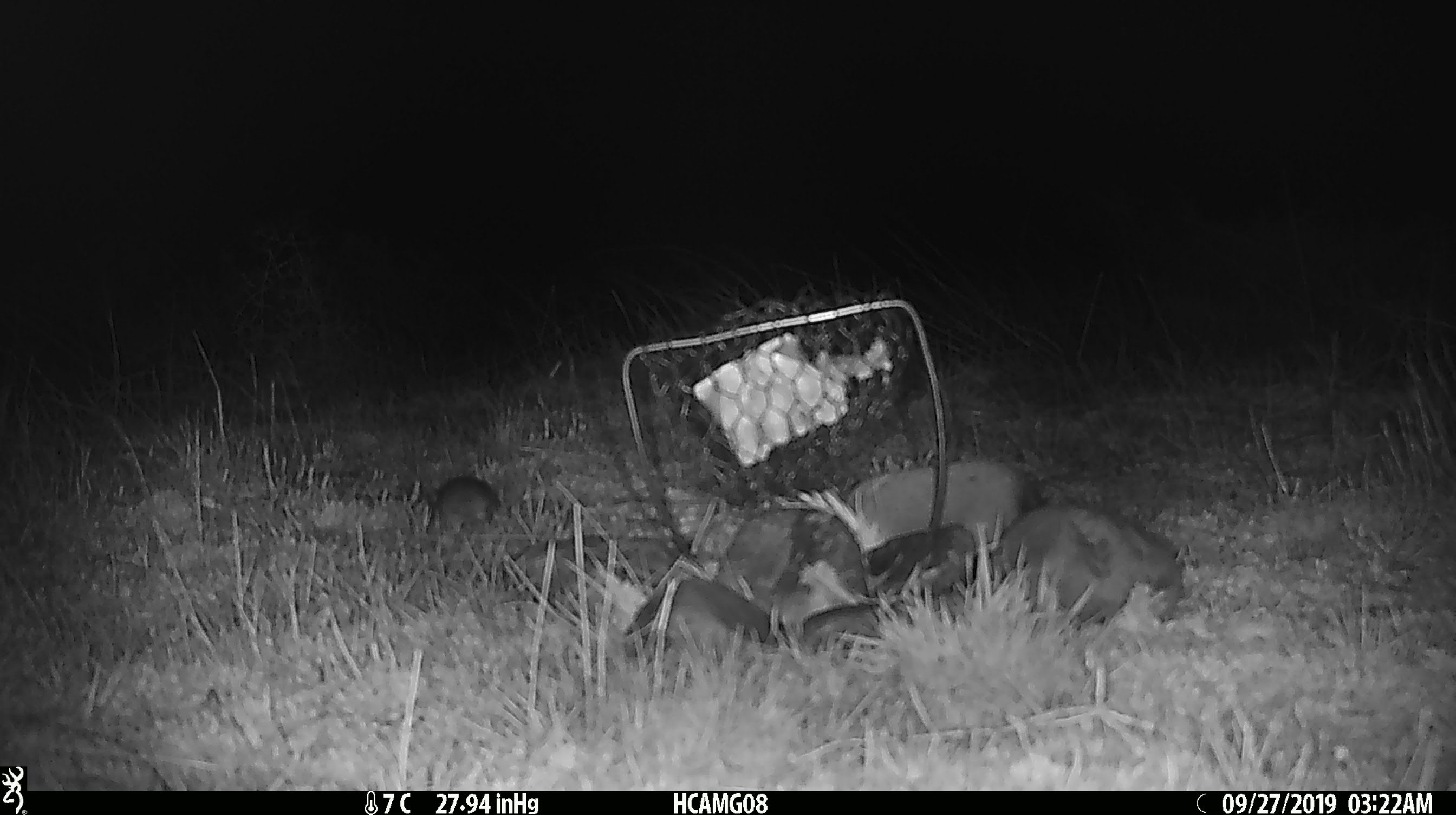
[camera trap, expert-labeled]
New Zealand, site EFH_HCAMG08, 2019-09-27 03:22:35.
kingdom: Animalia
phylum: Chordata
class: Mammalia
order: Rodentia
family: Muridae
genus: Mus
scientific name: Mus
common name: mouse